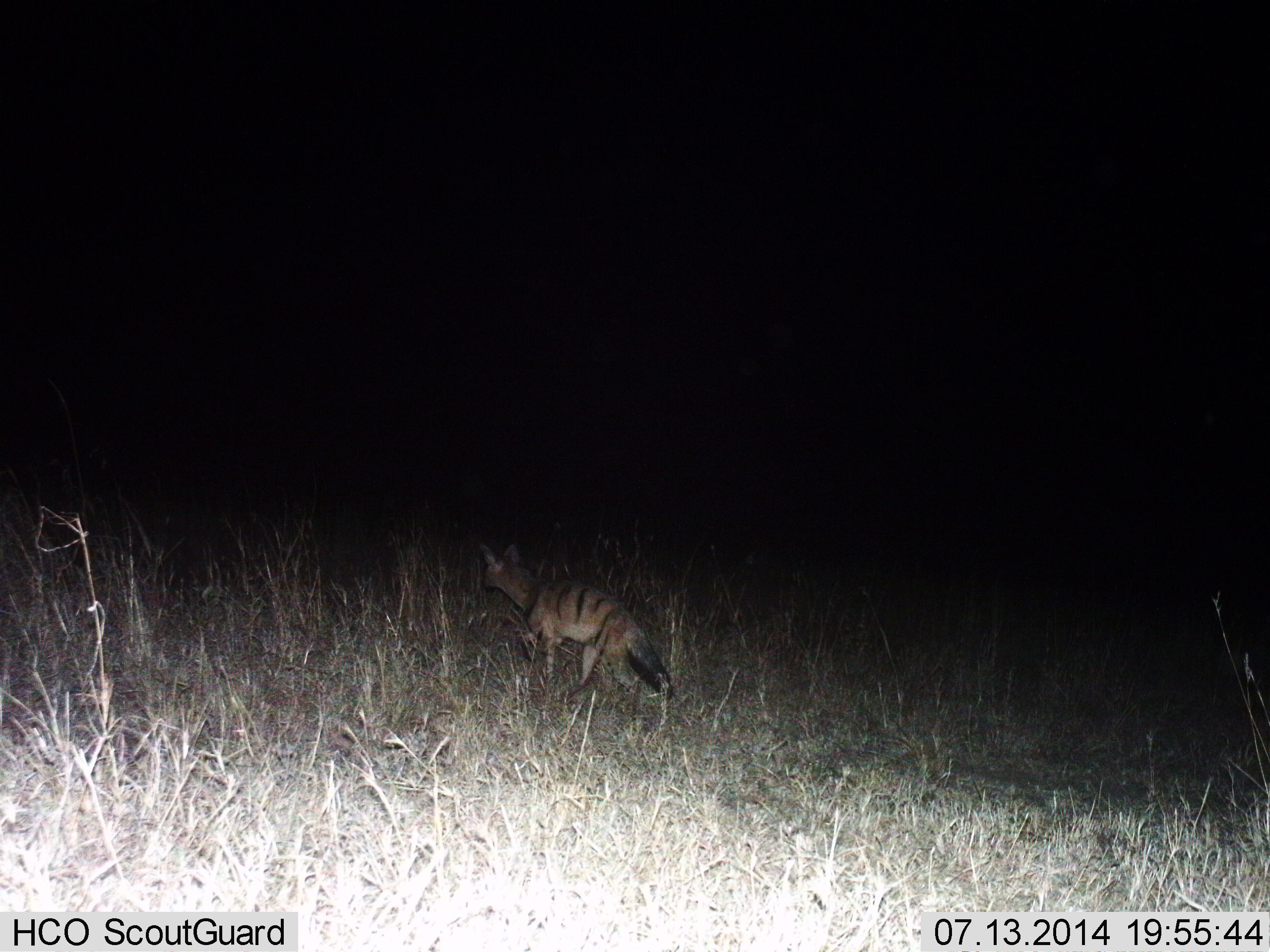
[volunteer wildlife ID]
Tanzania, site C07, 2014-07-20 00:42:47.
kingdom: Animalia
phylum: Chordata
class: Mammalia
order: Carnivora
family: Hyaenidae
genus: Proteles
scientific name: Proteles cristatus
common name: aardwolf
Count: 1.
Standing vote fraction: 20%.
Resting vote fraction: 0%.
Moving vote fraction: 80%.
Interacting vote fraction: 0%.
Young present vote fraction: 0%.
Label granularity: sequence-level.